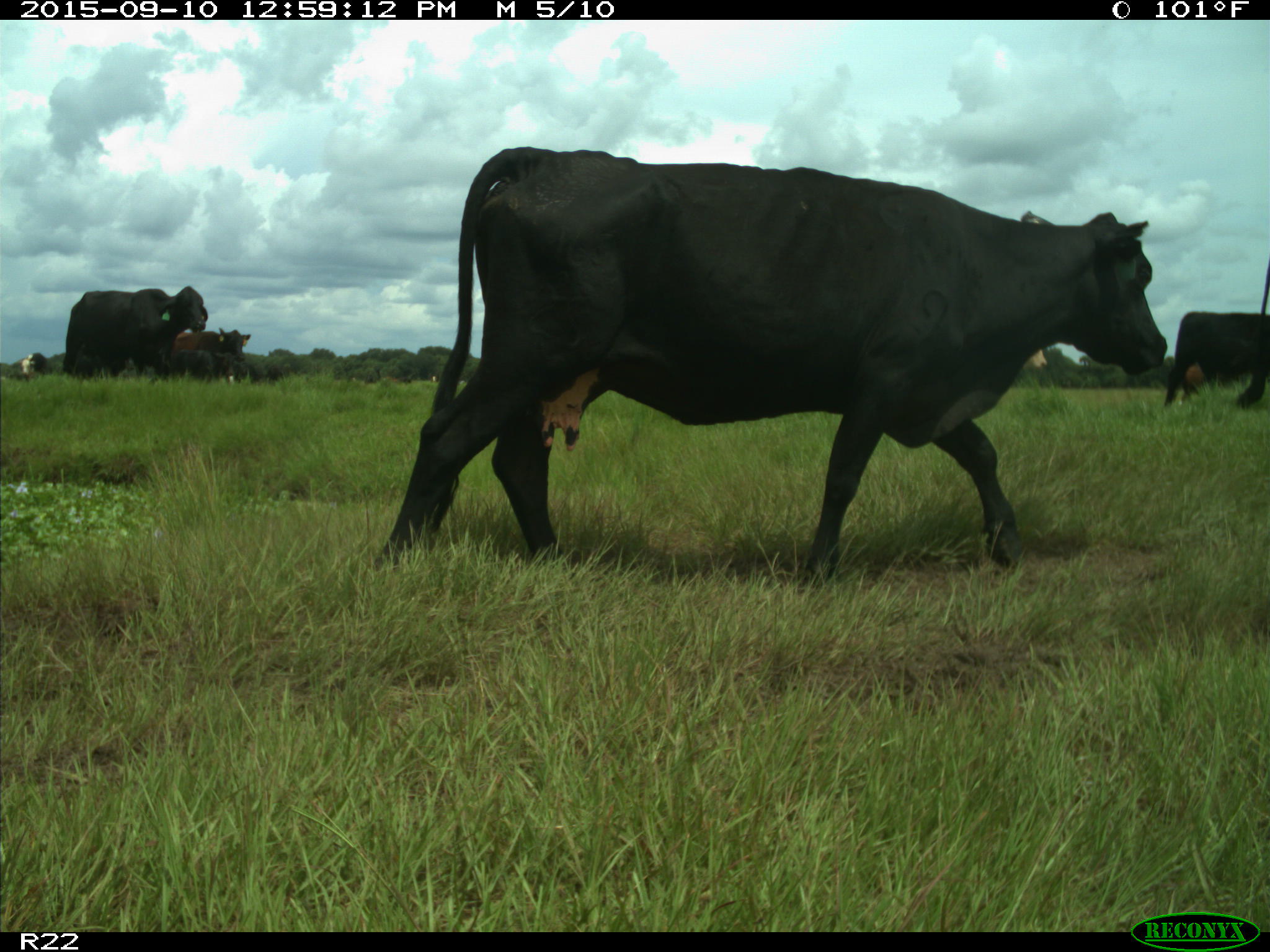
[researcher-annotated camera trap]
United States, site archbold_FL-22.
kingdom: Animalia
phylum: Chordata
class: Mammalia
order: Artiodactyla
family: Bovidae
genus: Bos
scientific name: Bos taurus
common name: domestic cow